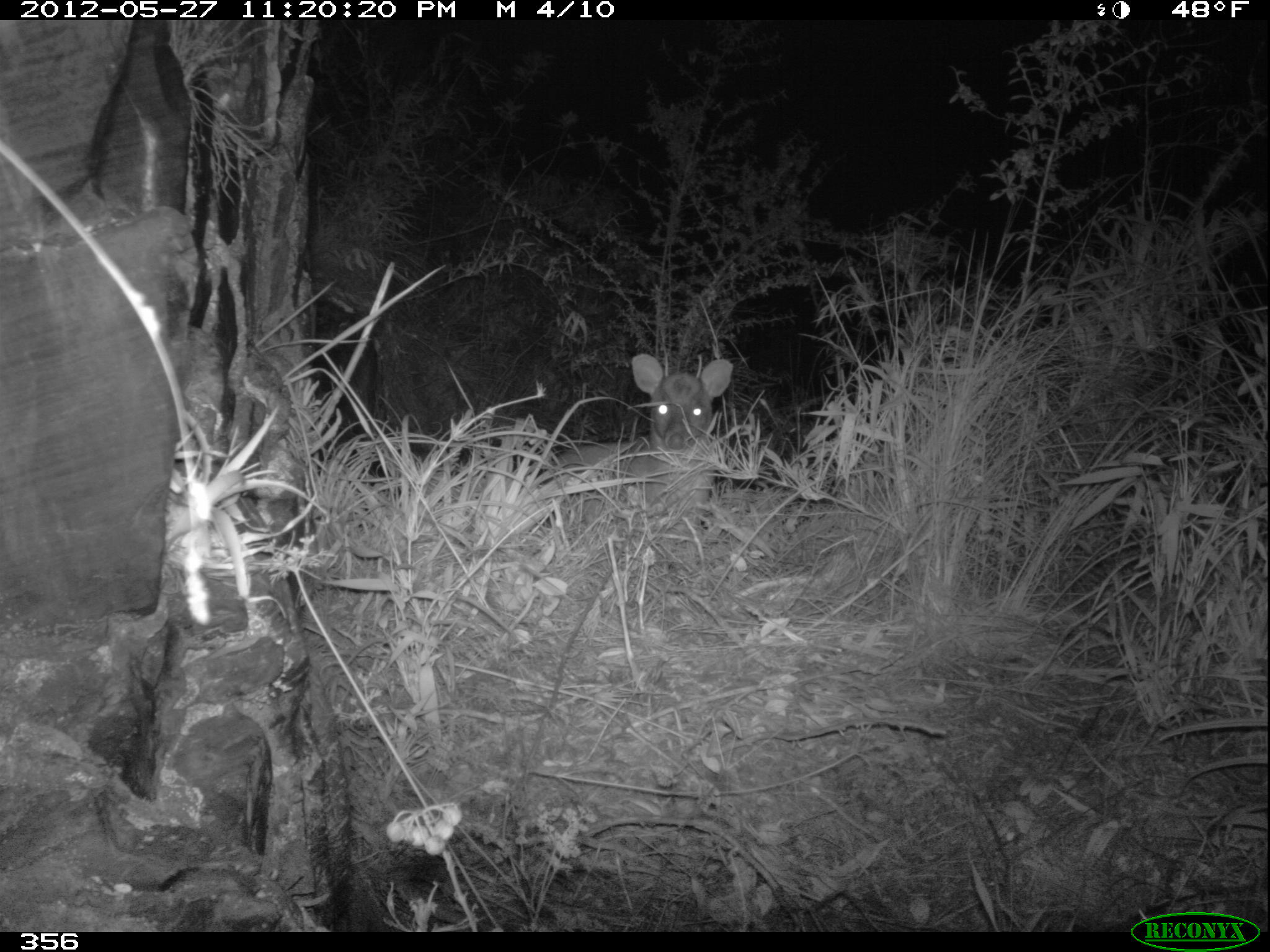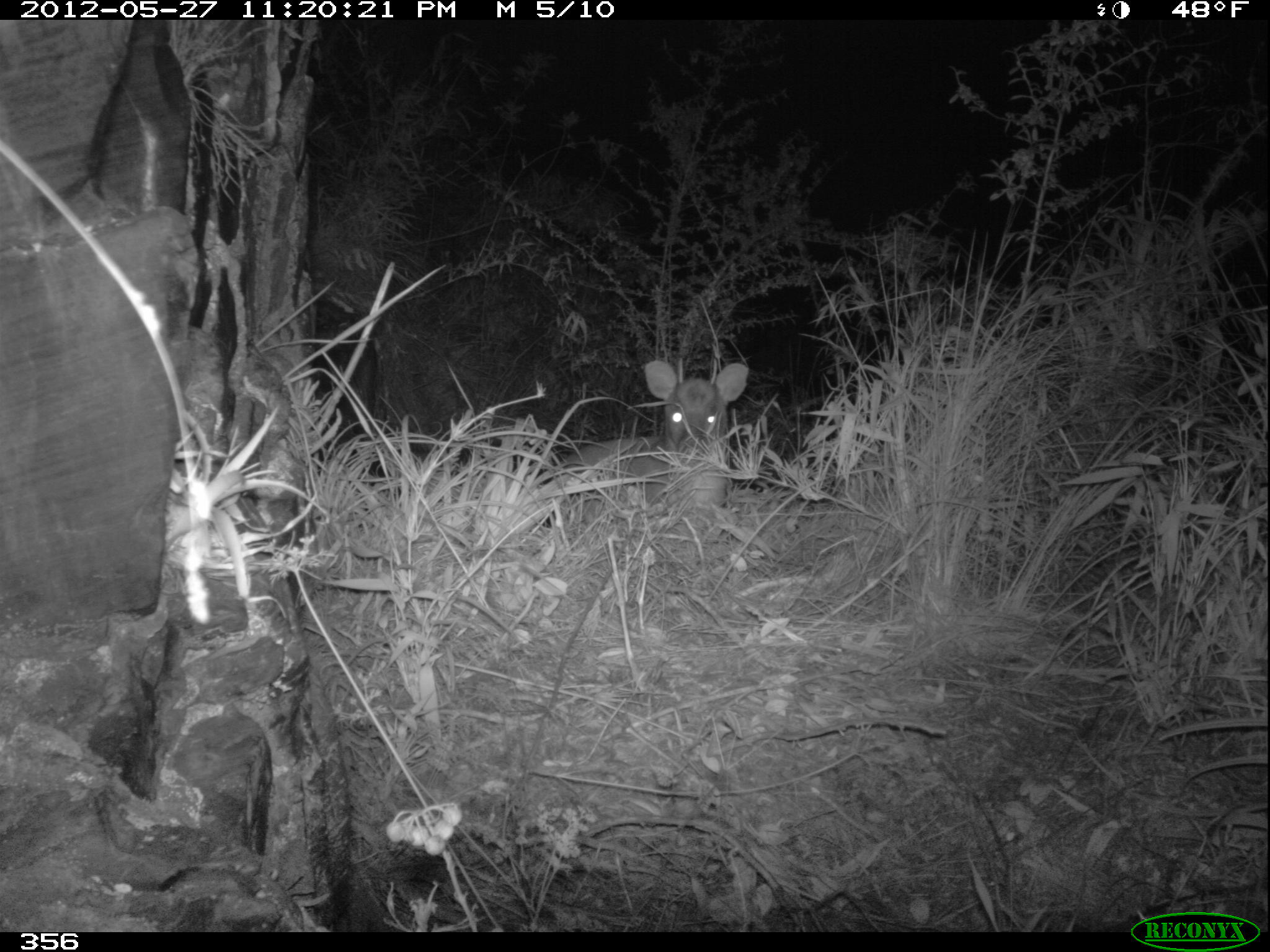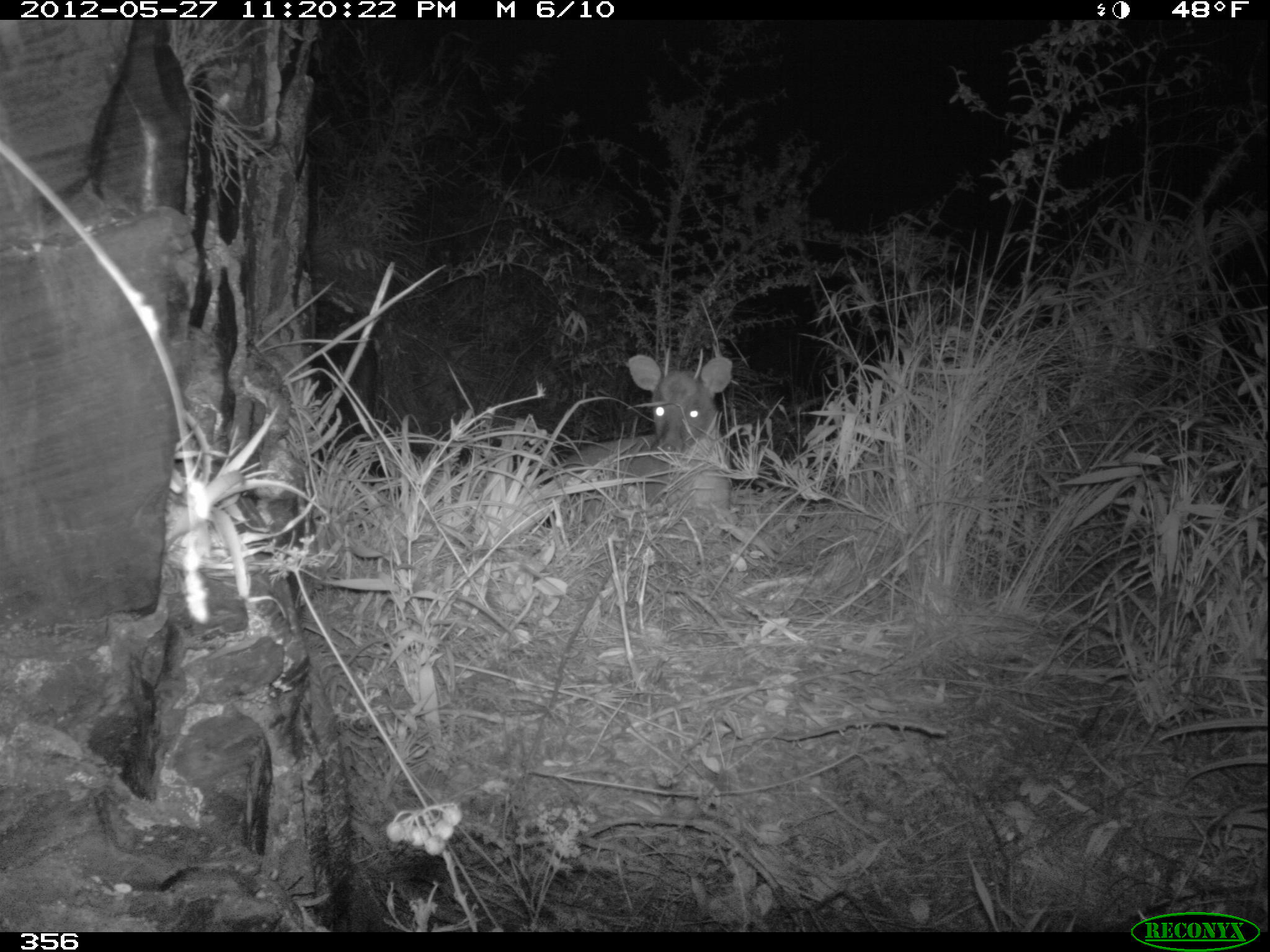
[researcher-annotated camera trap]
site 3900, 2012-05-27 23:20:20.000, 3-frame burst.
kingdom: Animalia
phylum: Chordata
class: Mammalia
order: Artiodactyla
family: Cervidae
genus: Mazama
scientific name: Mazama chunyi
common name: dwarf brocket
Mazama chunyi (dwarf brocket).